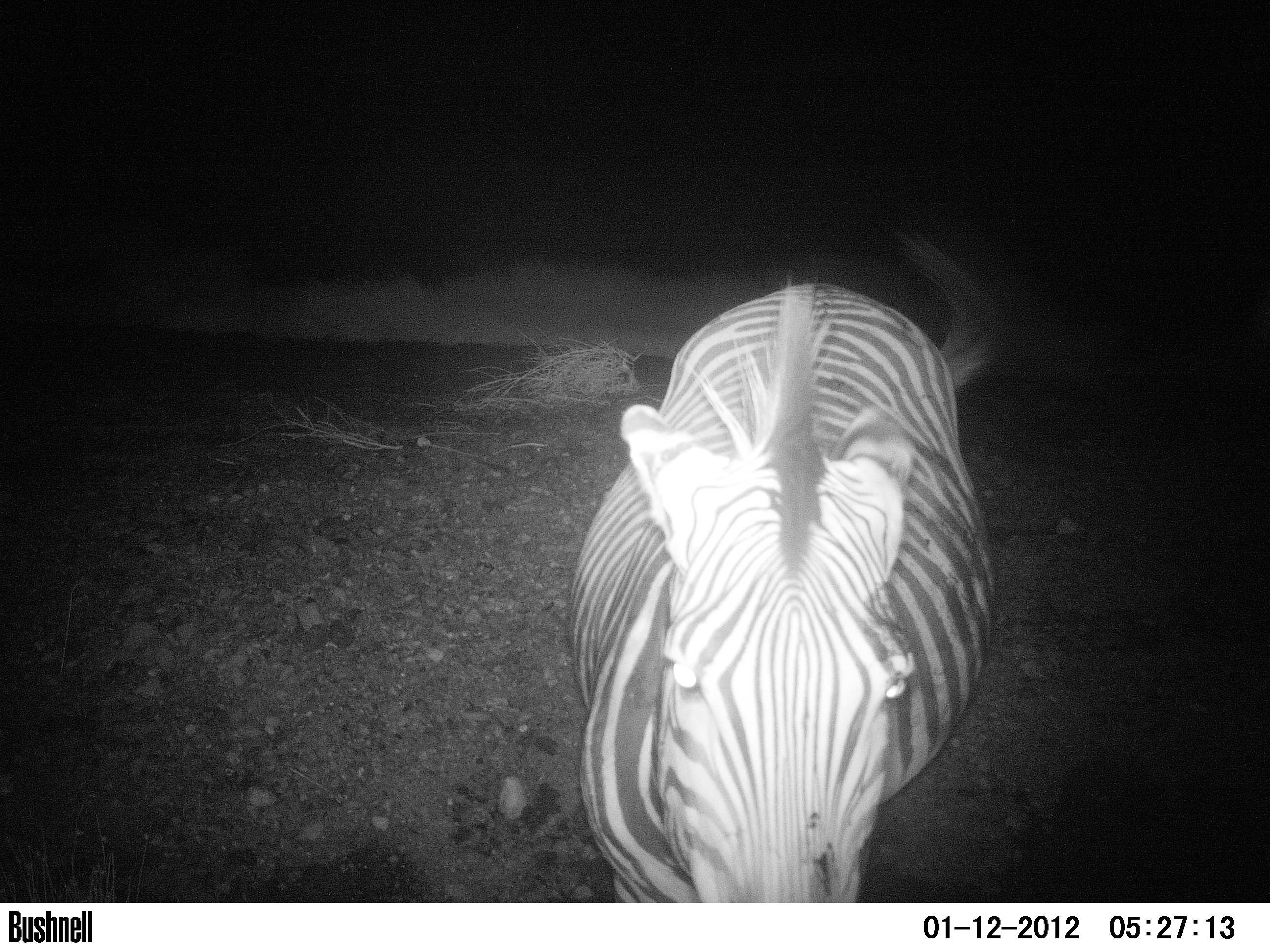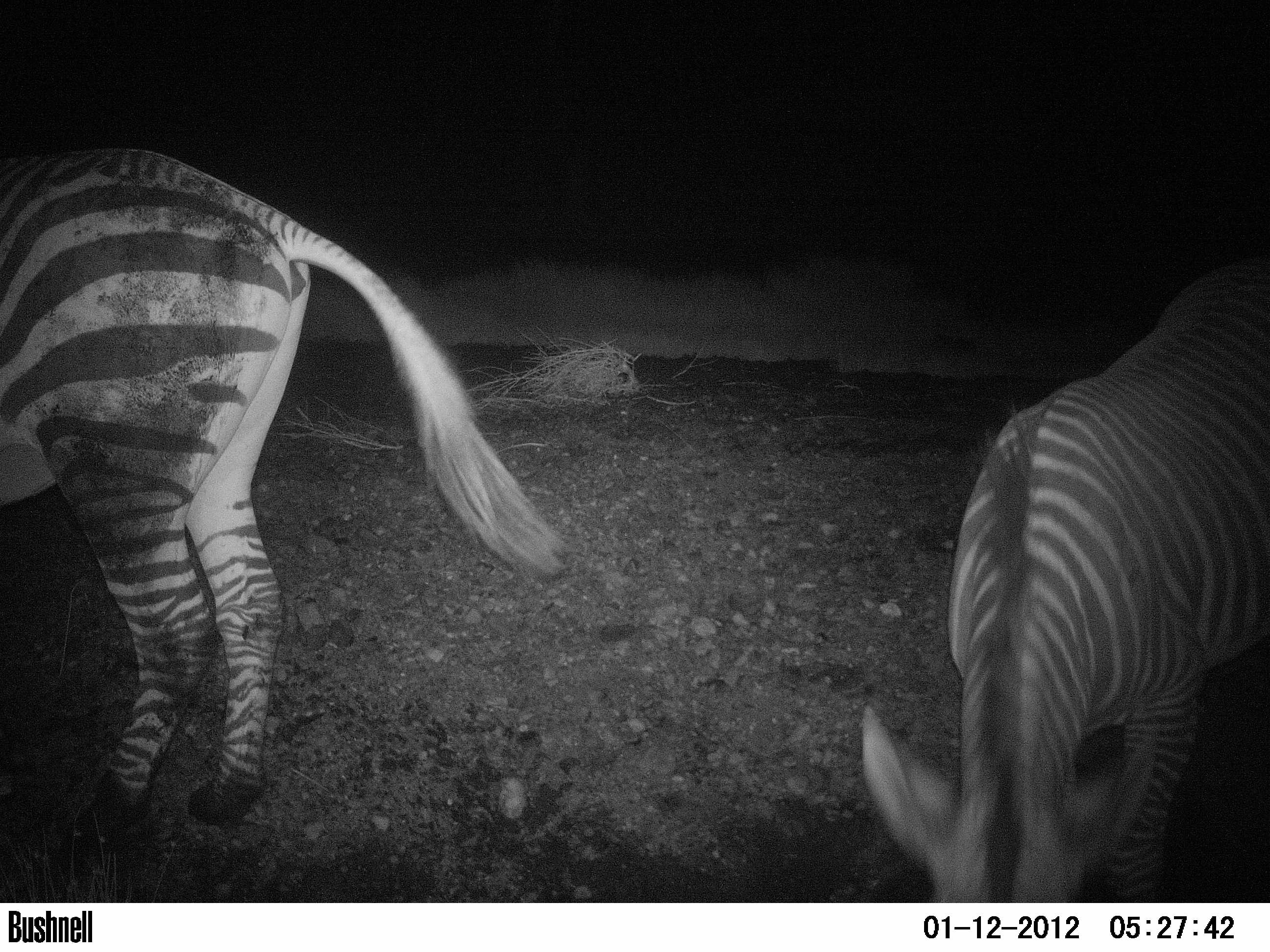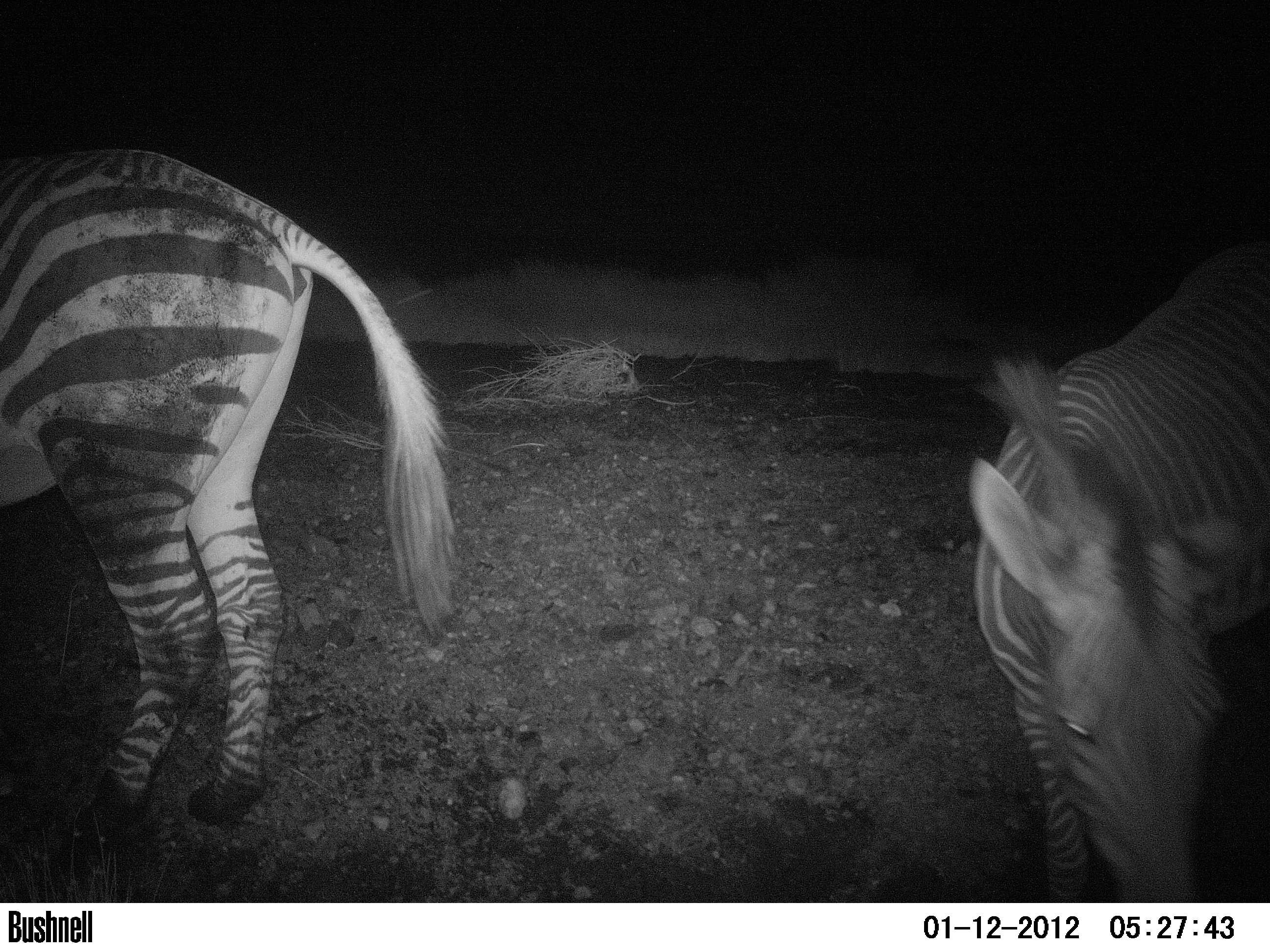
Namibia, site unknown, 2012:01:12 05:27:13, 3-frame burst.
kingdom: Animalia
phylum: Chordata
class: Mammalia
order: Perissodactyla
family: Equidae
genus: Equus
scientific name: Equus zebra hartmannae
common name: hartmann's mountain zebra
Equus zebra hartmannae (hartmann's mountain zebra).